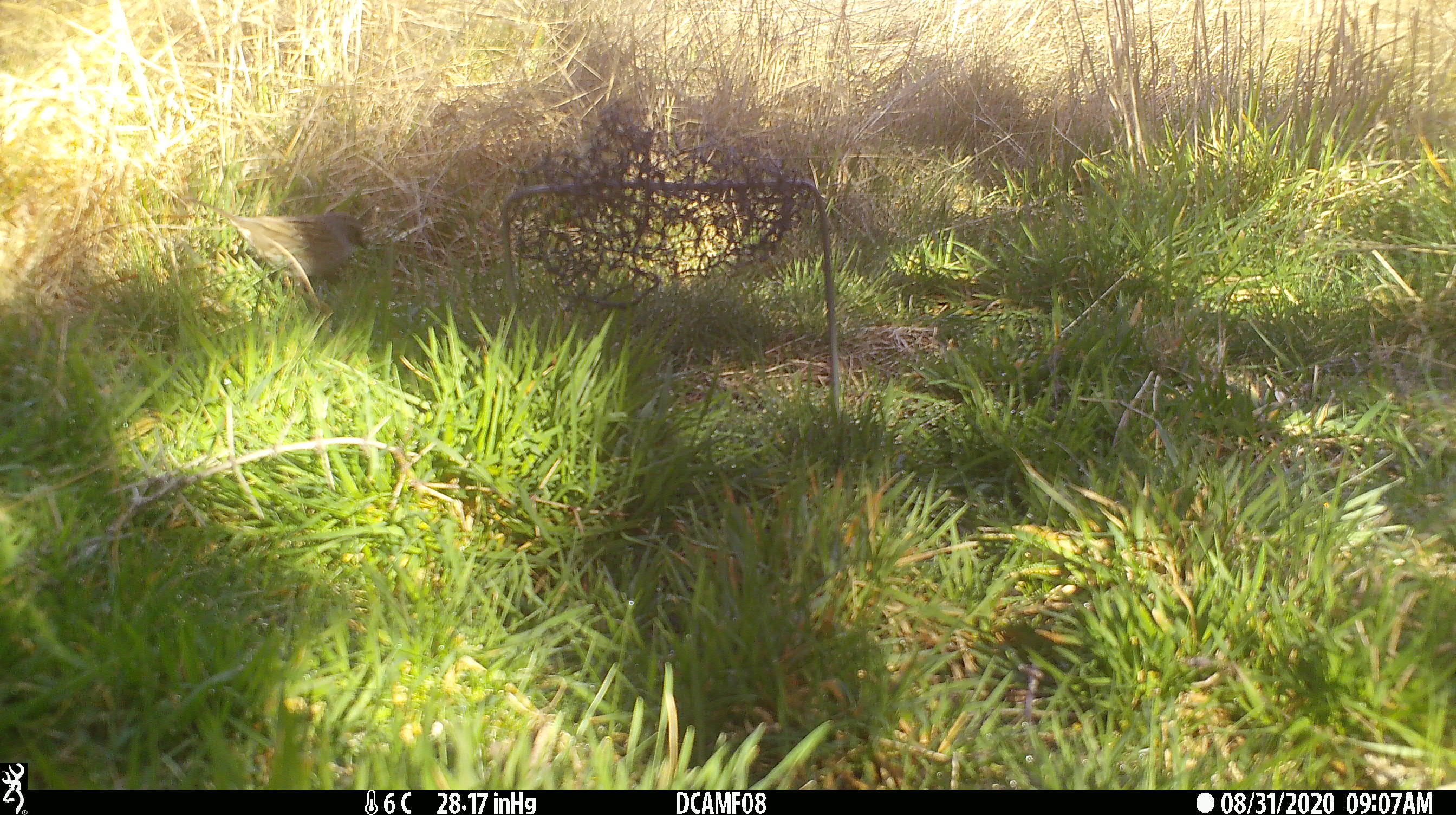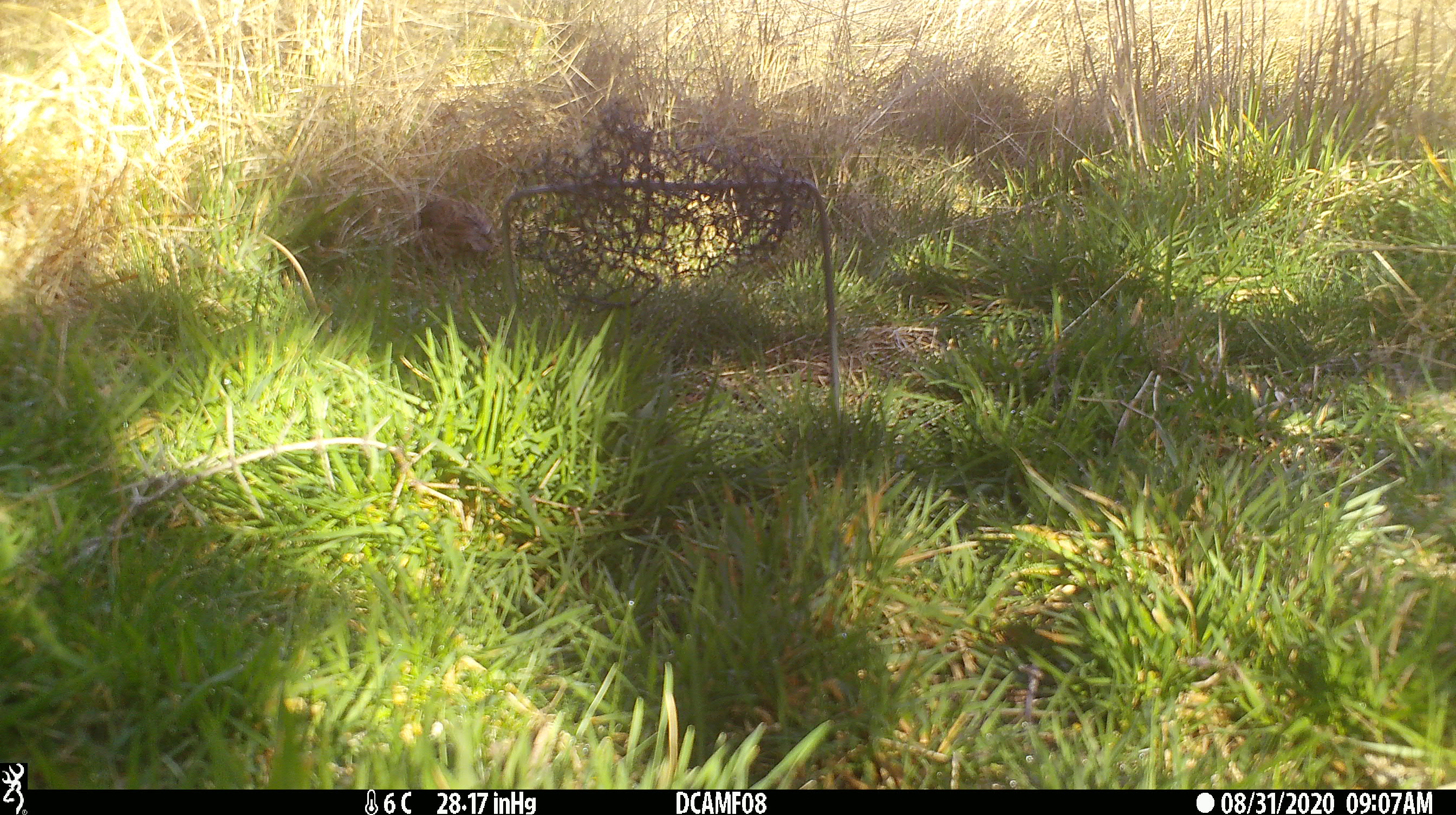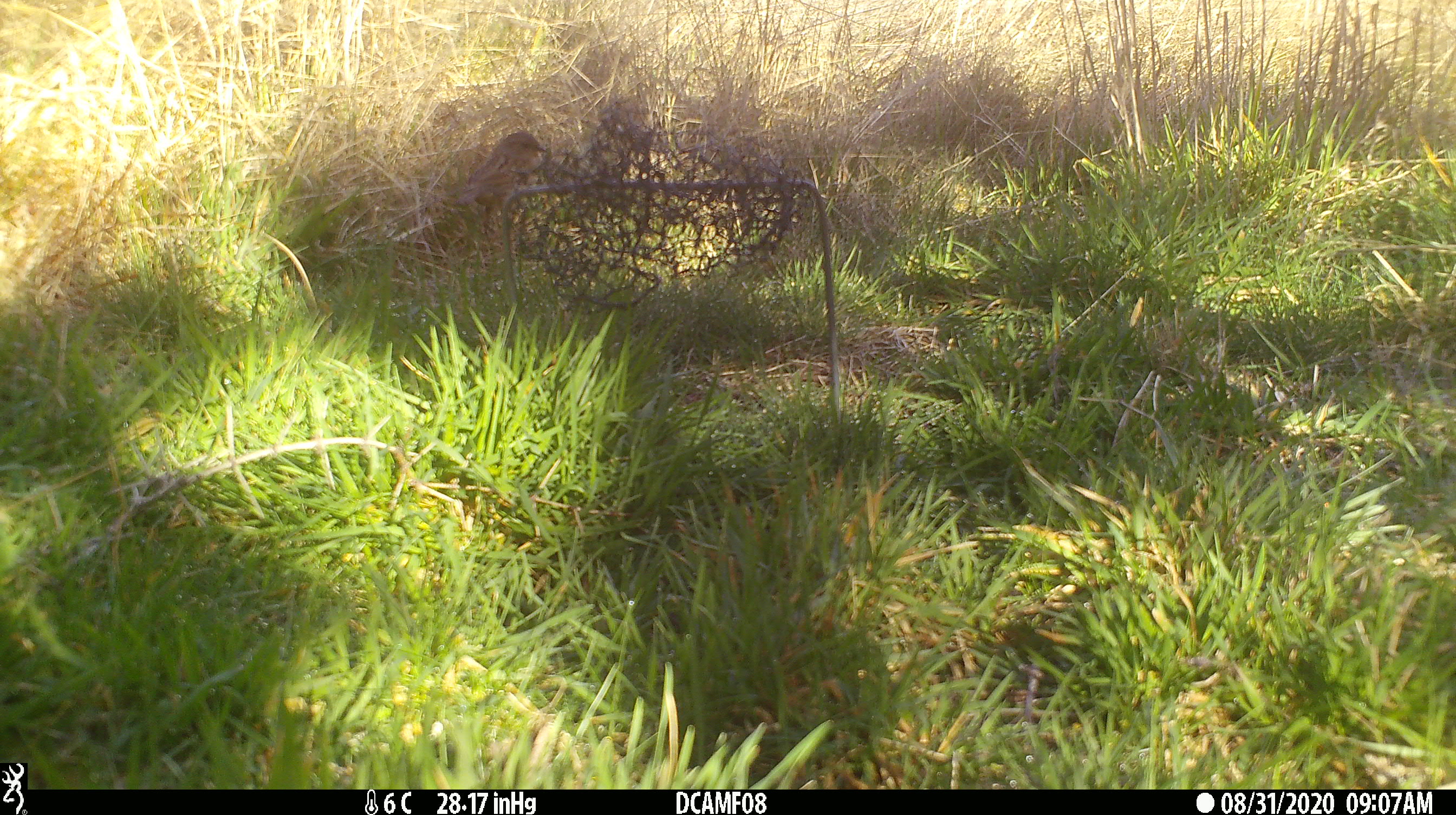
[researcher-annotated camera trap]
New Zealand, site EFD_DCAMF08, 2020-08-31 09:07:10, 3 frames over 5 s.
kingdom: Animalia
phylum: Chordata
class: Aves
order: Passeriformes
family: Prunellidae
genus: Prunella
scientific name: Prunella modularis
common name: dunnock